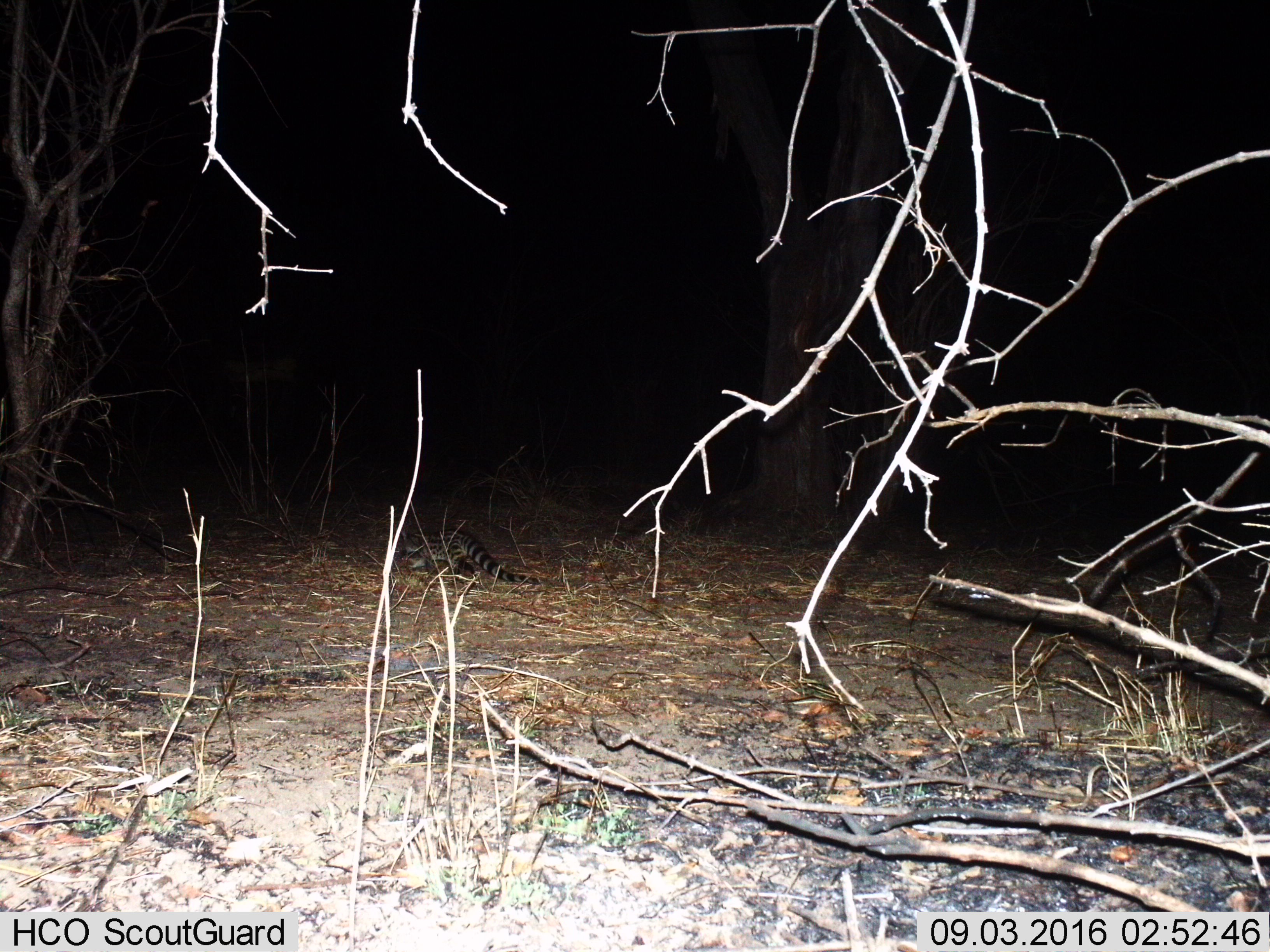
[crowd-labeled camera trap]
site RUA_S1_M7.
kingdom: Animalia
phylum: Chordata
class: Mammalia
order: Carnivora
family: Viverridae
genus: Genetta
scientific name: Genetta genetta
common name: small-spotted genet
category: genetcommonsmallspotted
Genetcommonsmallspotted (small-spotted genet) (Genetta genetta), count 1. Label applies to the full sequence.